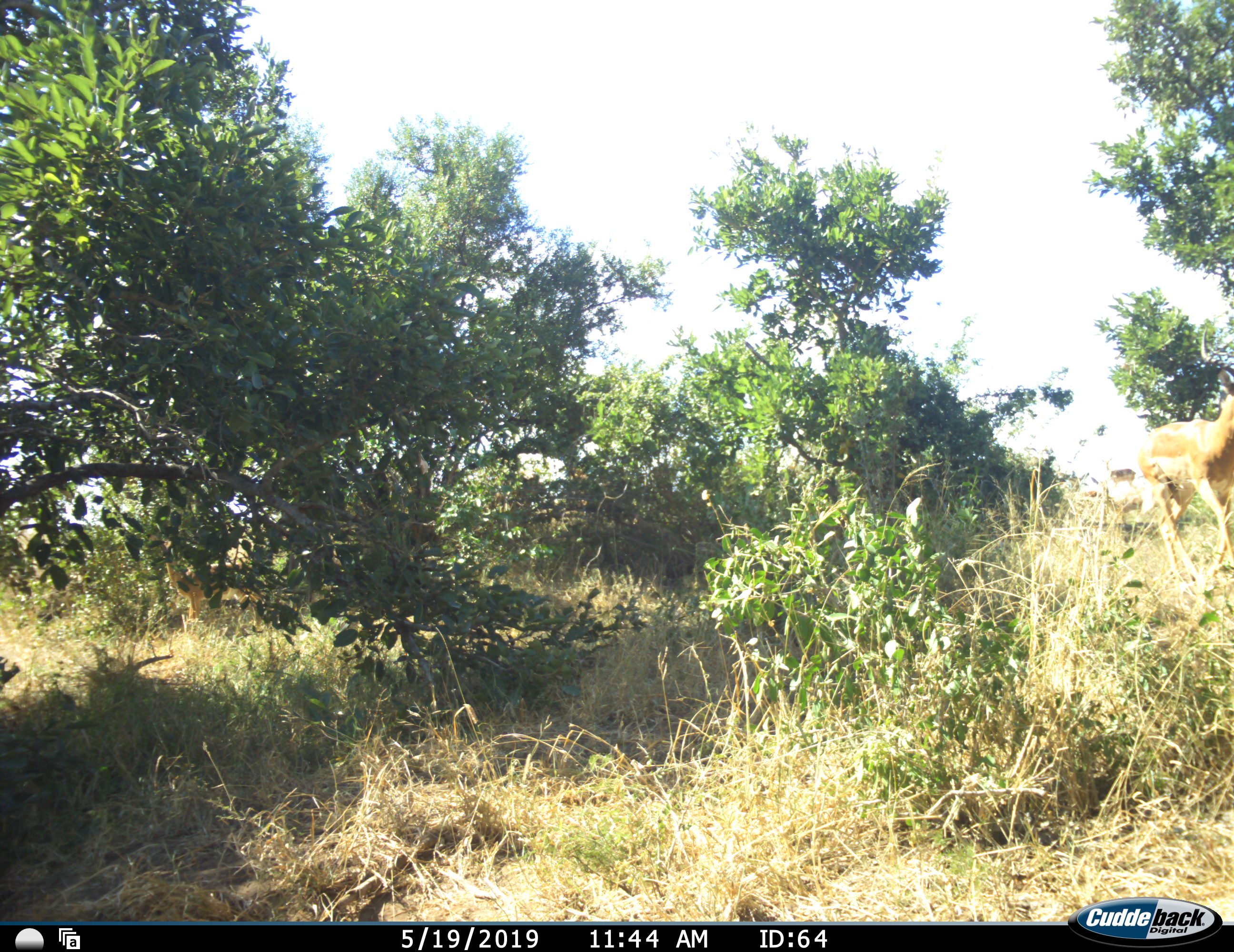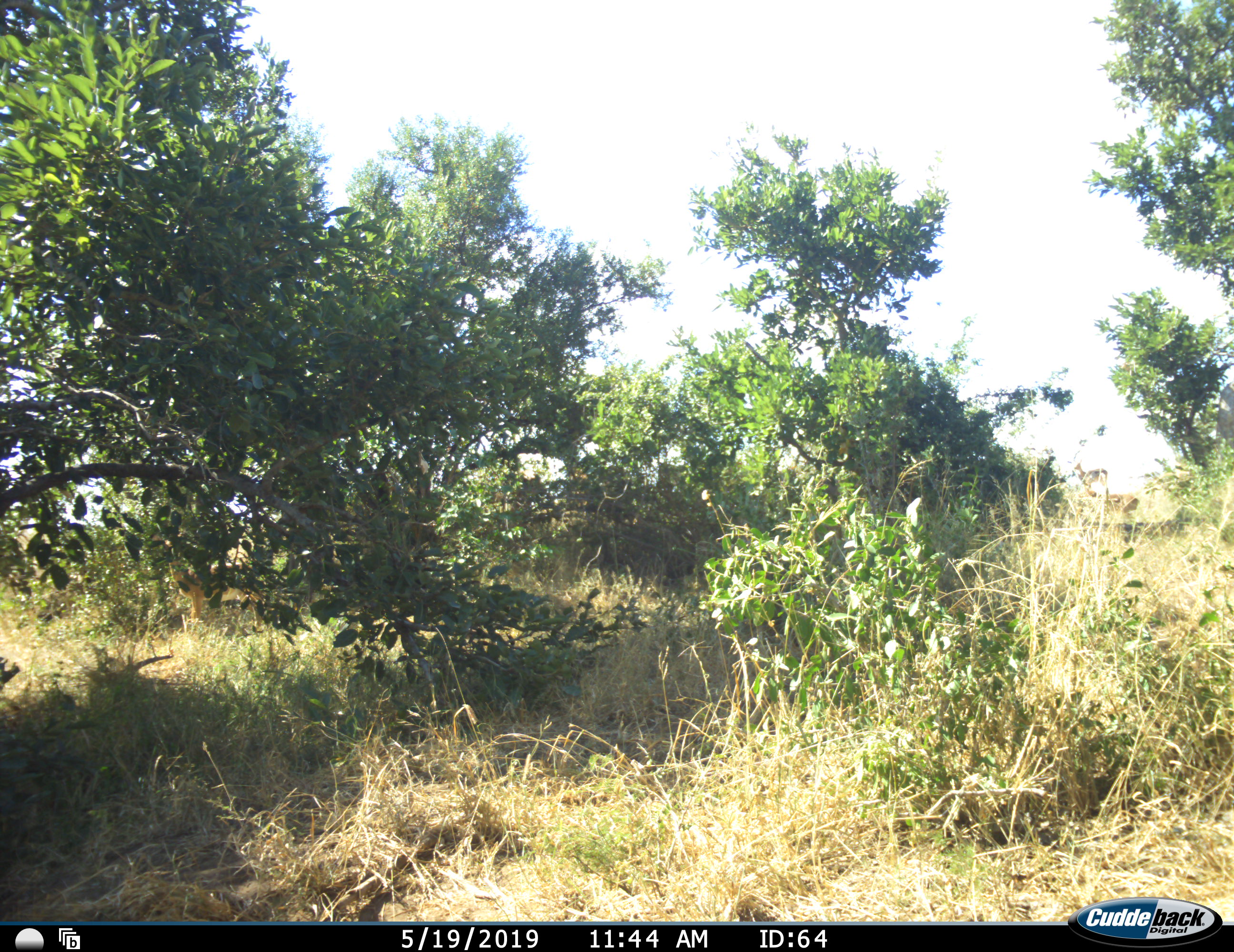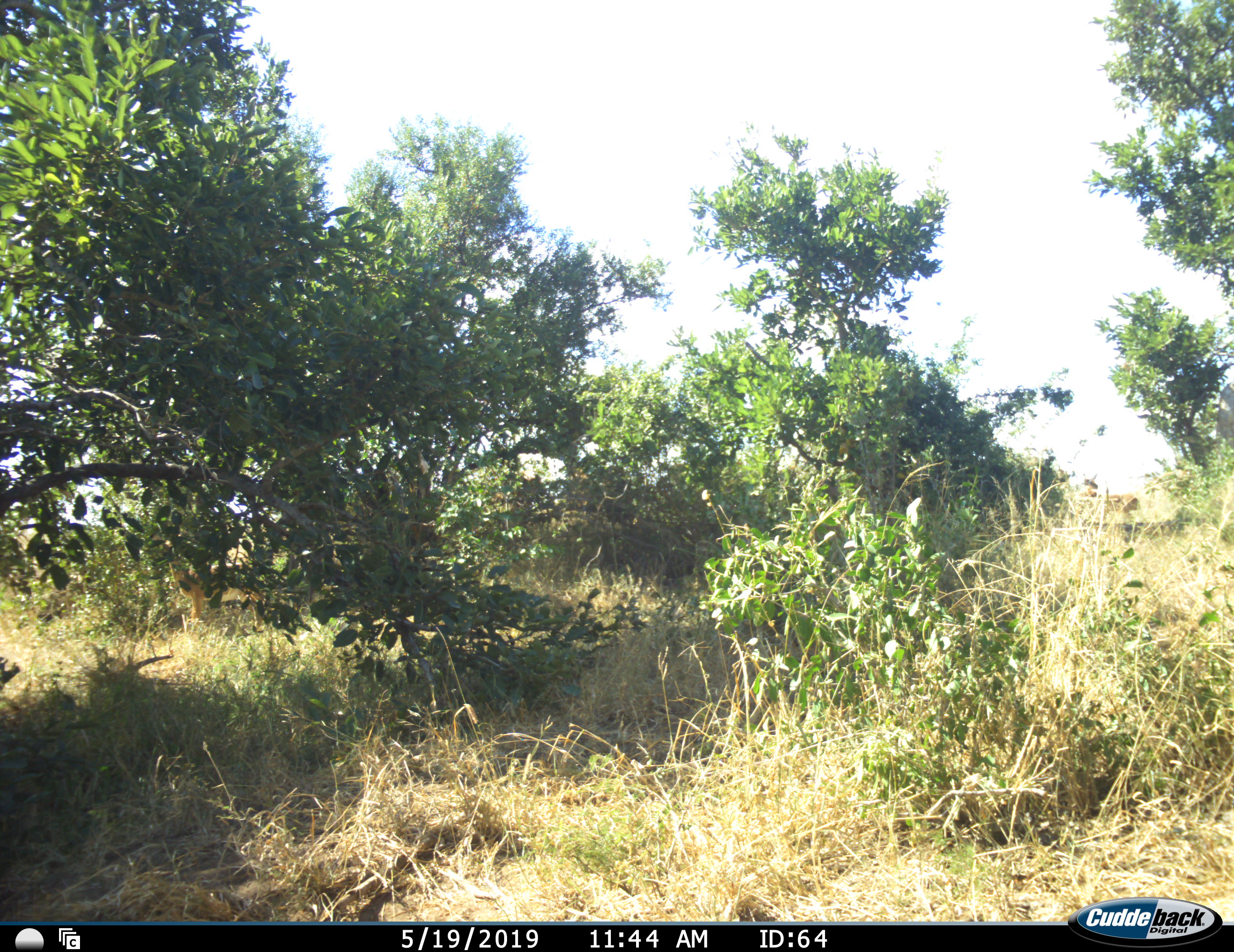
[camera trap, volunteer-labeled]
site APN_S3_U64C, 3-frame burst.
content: unidentified animal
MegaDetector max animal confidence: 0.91